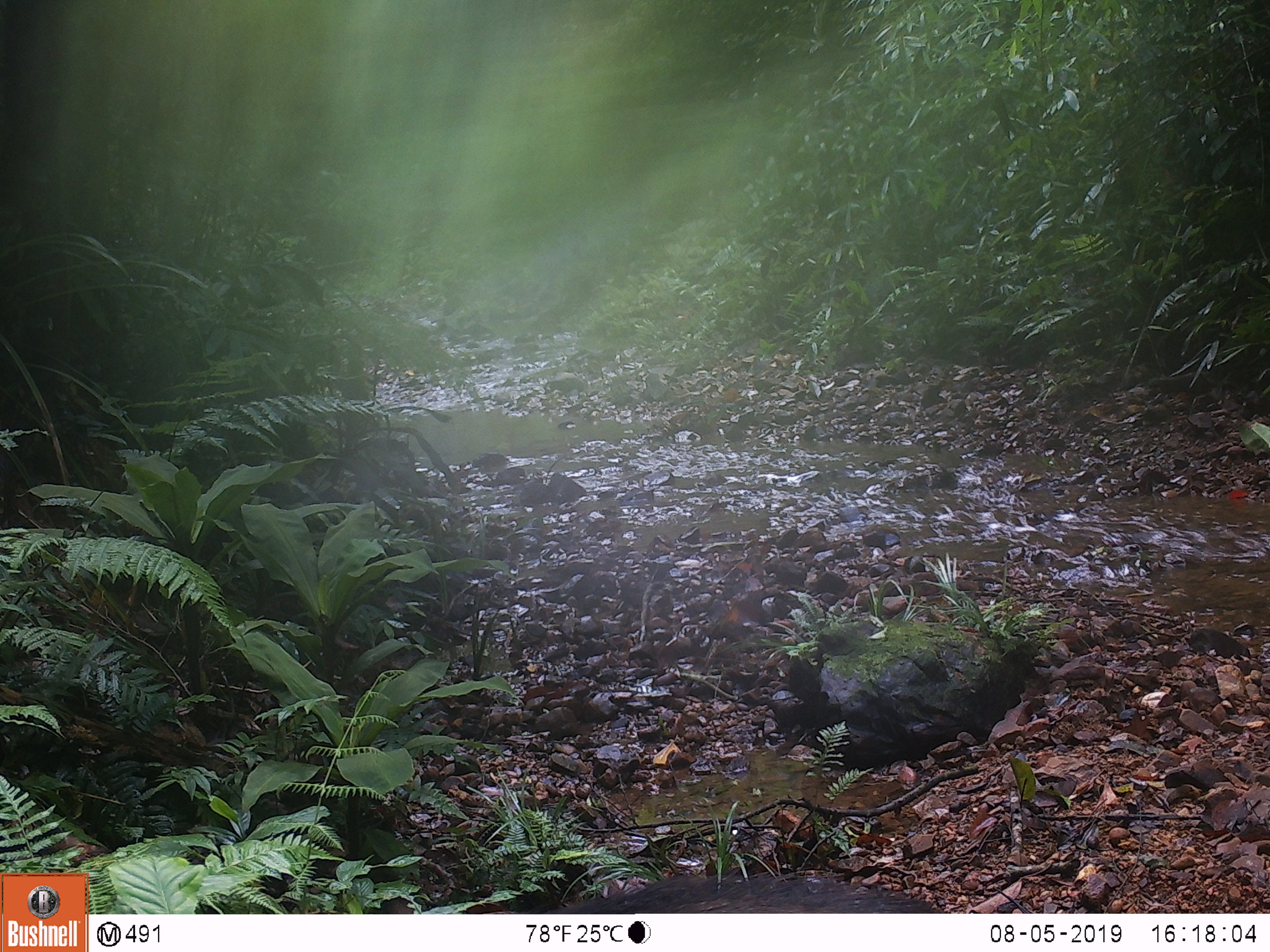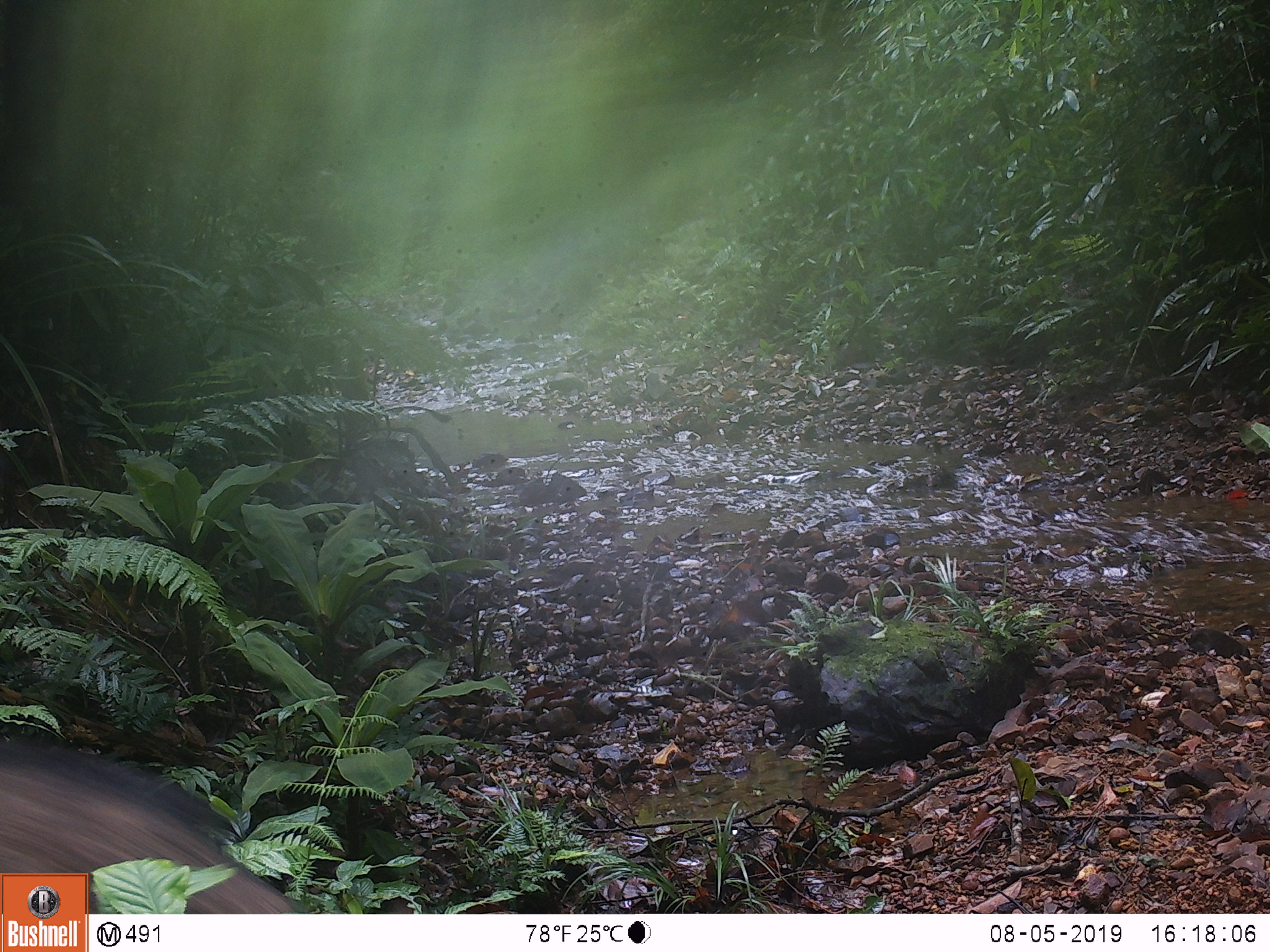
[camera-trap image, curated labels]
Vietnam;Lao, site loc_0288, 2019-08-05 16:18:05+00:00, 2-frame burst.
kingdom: Animalia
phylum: Chordata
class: Mammalia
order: Artiodactyla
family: Suidae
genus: Sus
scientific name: Sus scrofa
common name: eurasian wild pig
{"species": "eurasian wild pig (Sus scrofa)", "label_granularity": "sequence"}